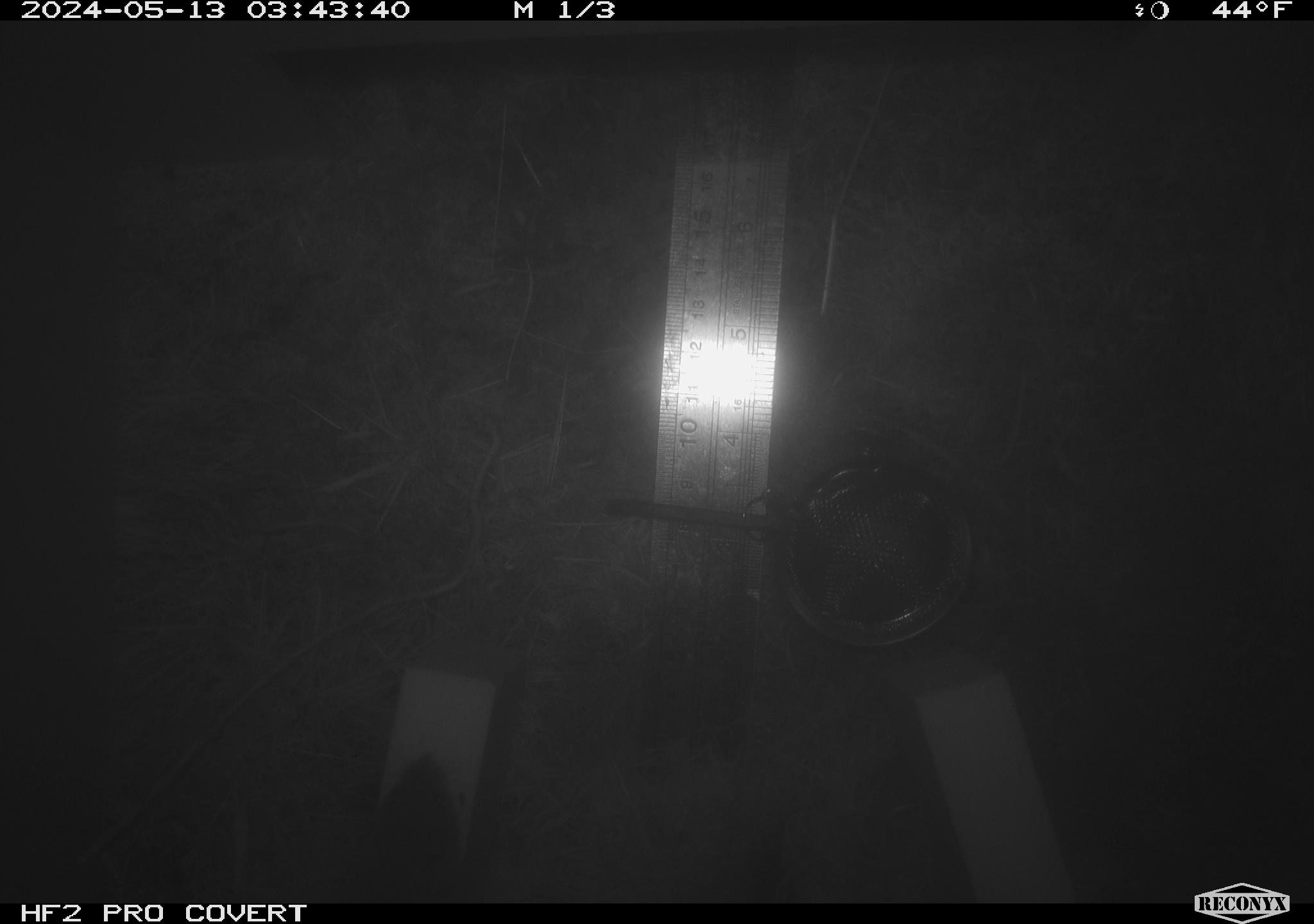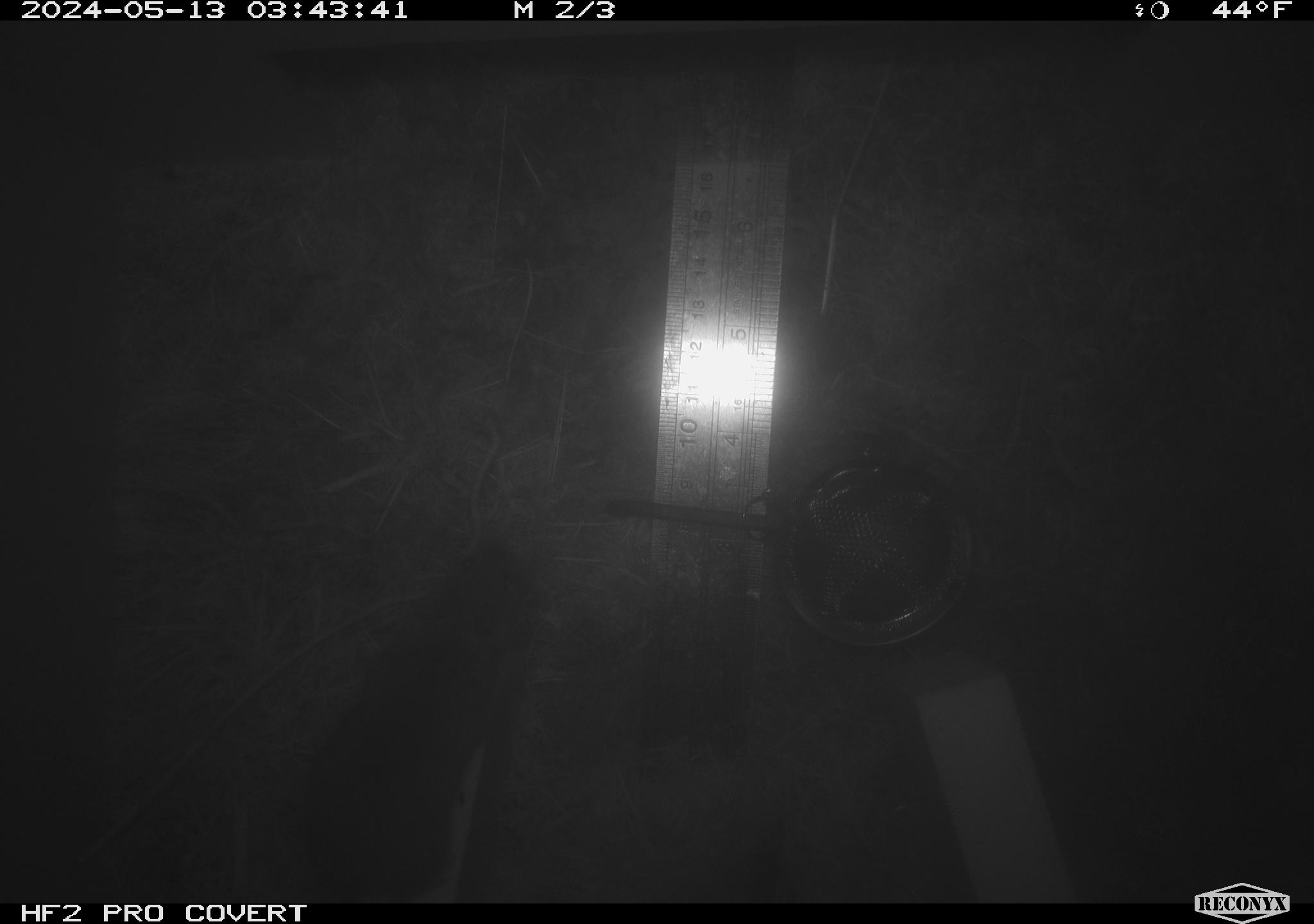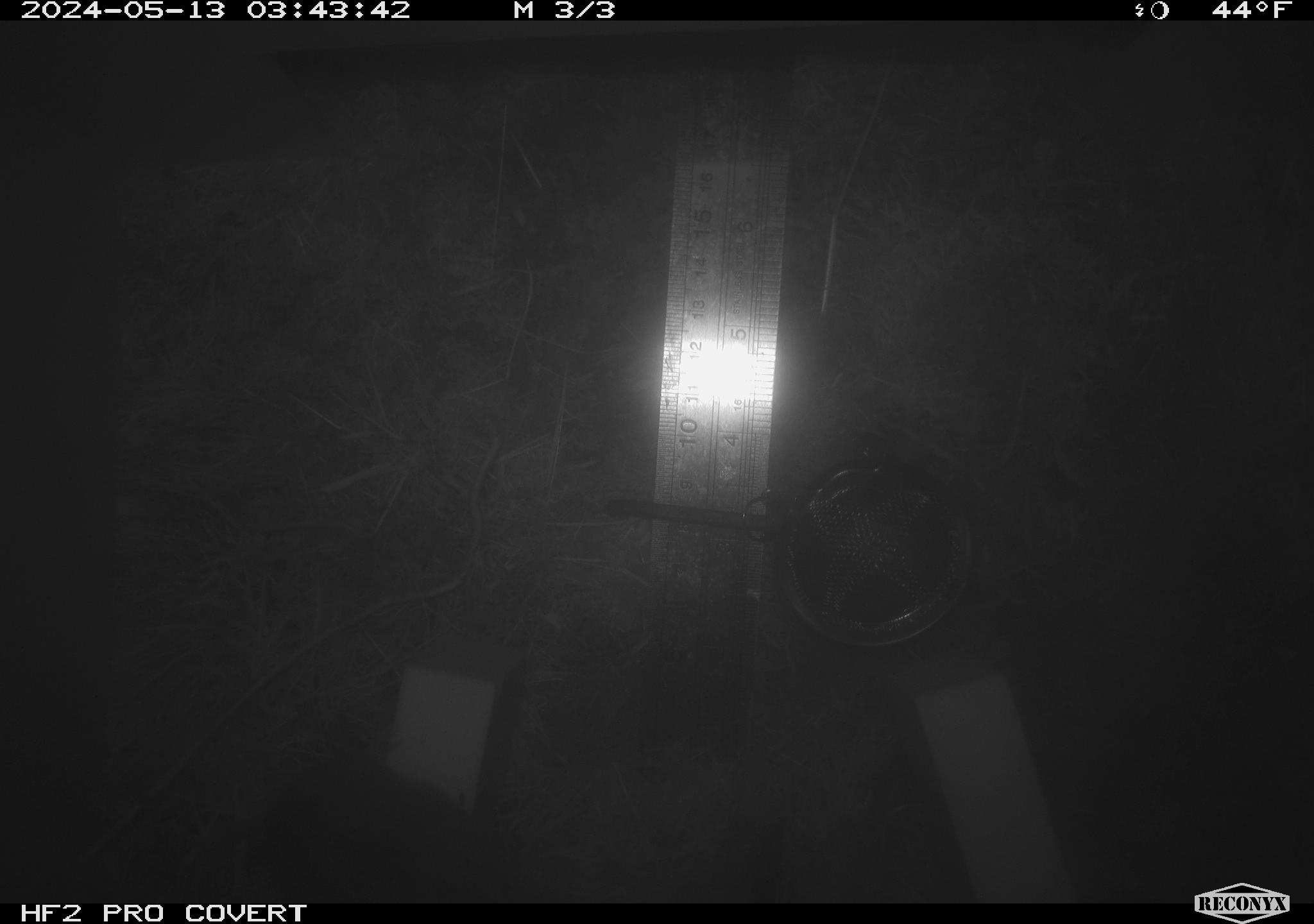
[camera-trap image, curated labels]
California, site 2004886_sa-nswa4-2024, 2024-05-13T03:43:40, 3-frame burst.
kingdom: Animalia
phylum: Chordata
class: Mammalia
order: Rodentia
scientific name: Rodentia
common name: mouse species